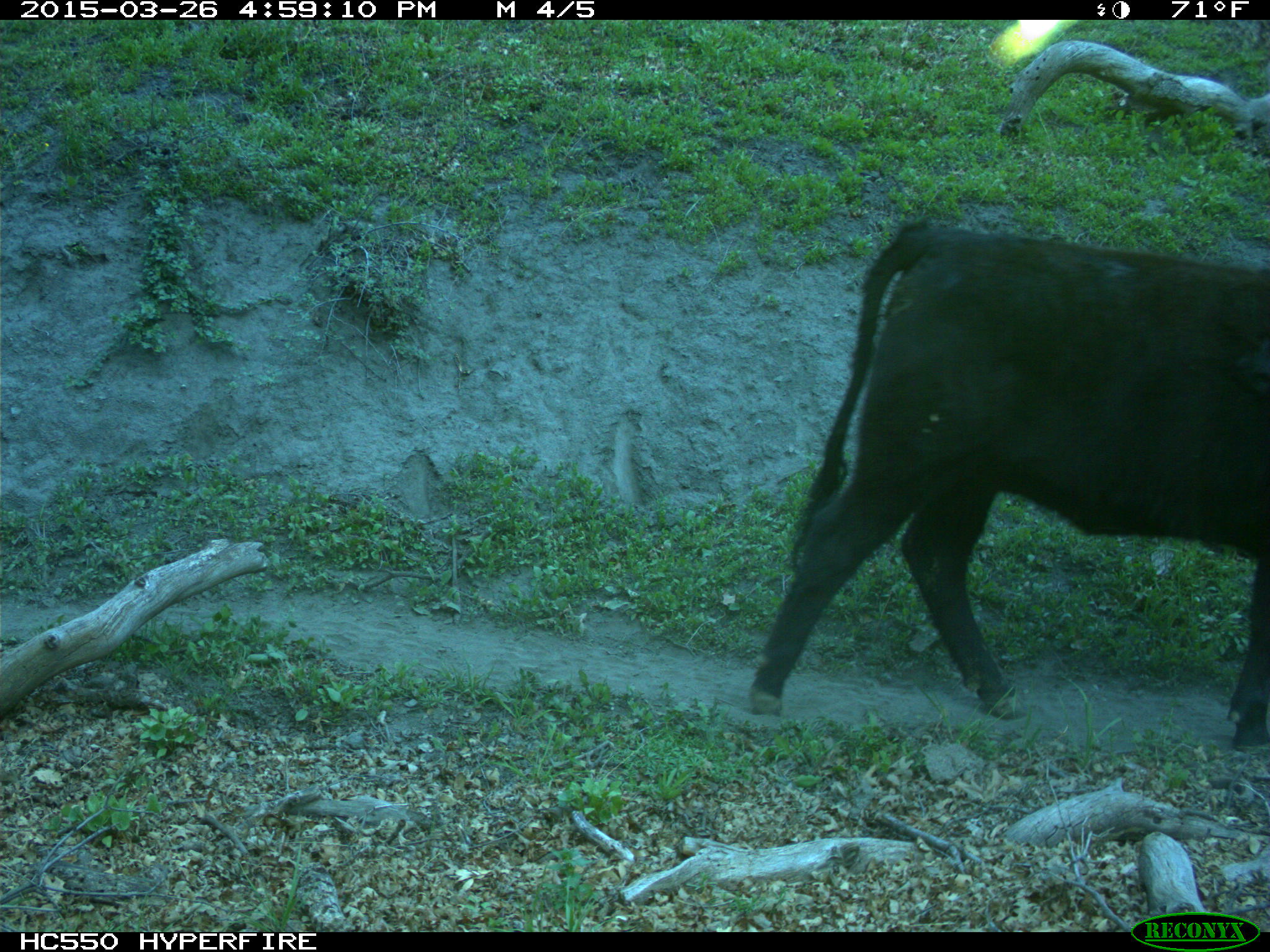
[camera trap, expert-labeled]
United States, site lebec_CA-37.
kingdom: Animalia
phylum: Chordata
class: Mammalia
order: Artiodactyla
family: Bovidae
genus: Bos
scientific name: Bos taurus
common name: domestic cow